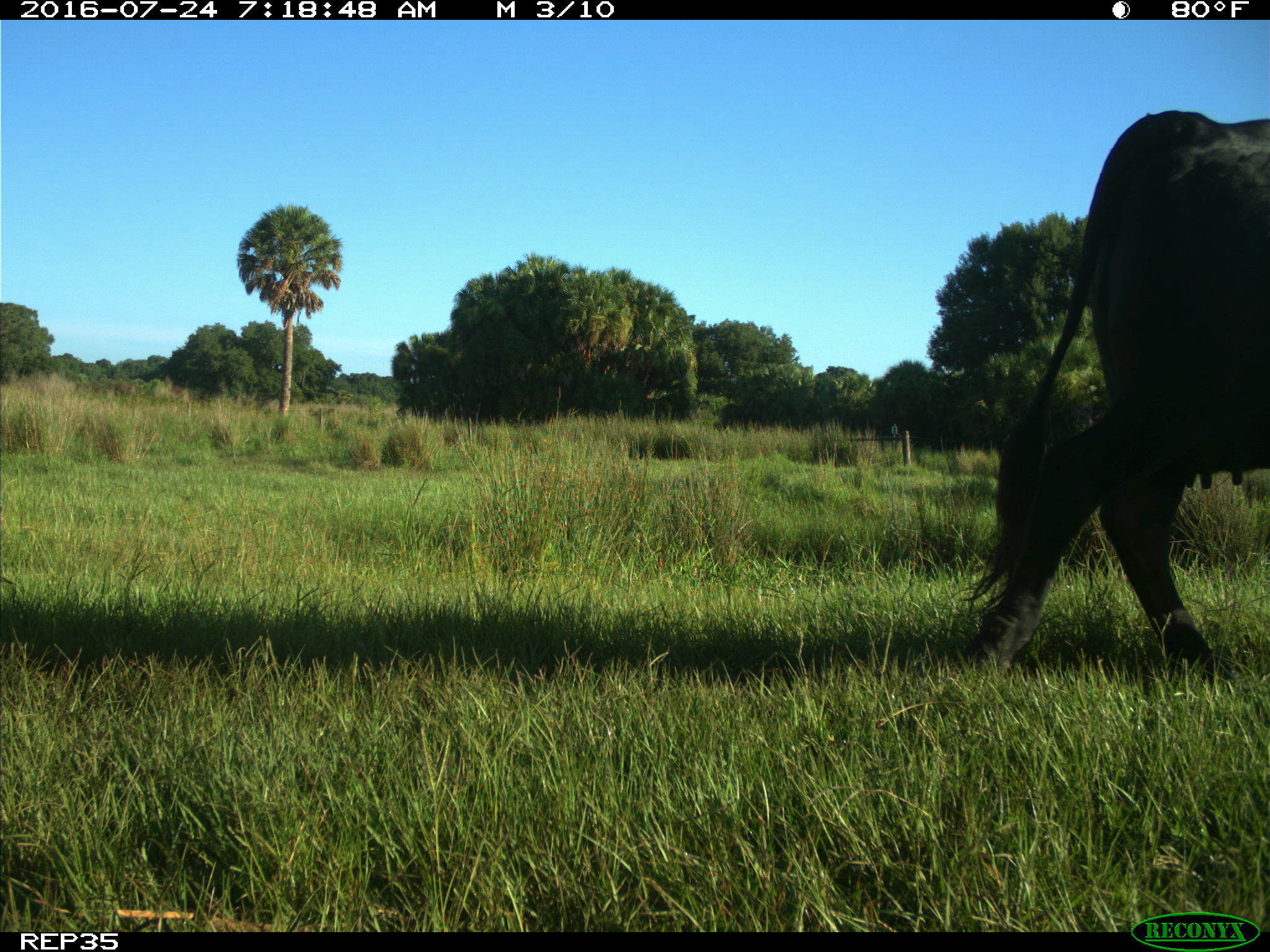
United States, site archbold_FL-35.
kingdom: Animalia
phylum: Chordata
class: Mammalia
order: Artiodactyla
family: Bovidae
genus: Bos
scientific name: Bos taurus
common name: domestic cow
Bos taurus (domestic cow).